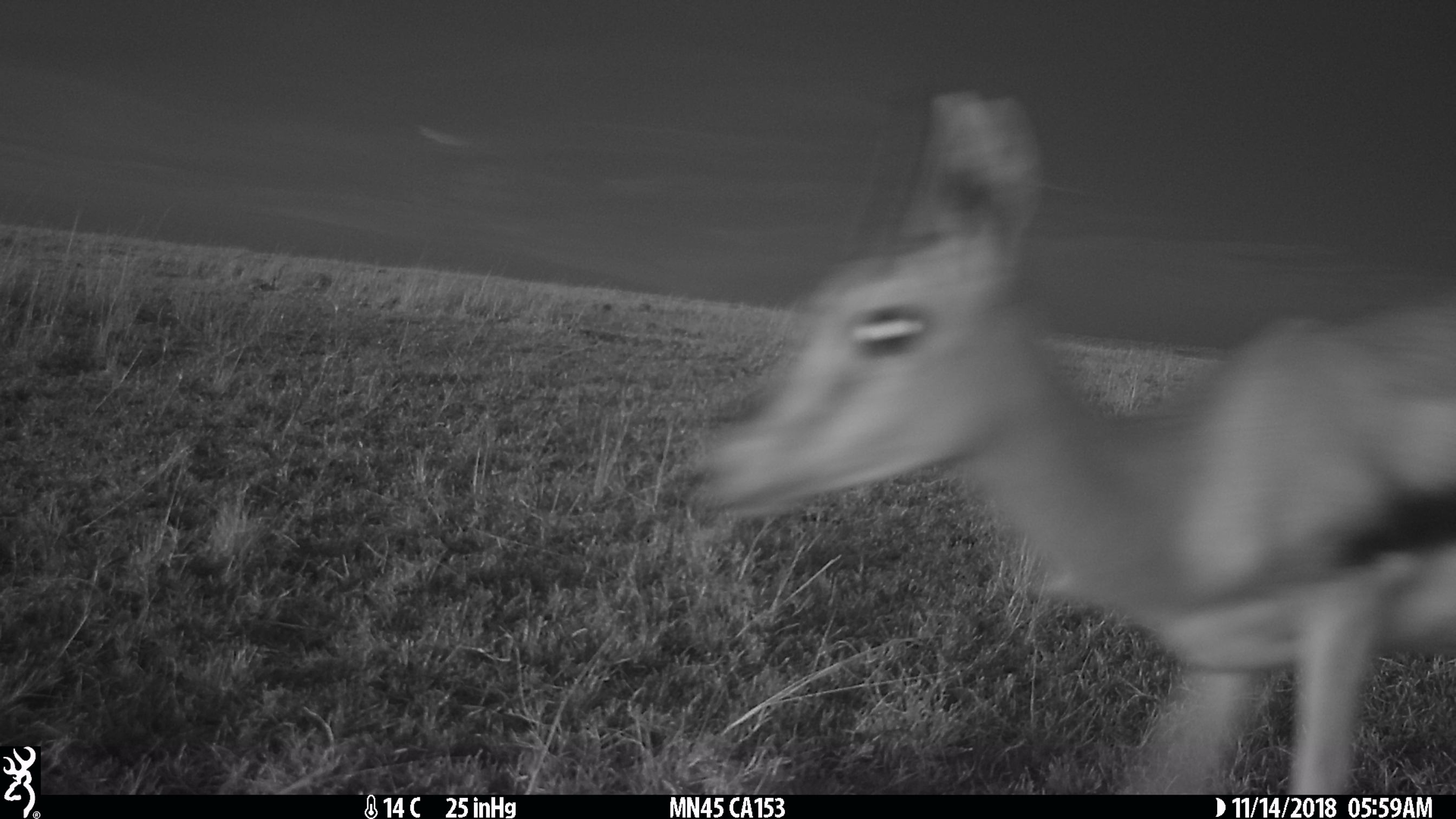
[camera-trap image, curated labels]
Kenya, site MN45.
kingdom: Animalia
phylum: Chordata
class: Mammalia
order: Artiodactyla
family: Bovidae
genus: Eudorcas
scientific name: Eudorcas thomsonii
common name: thomon's gazelle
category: gazelle thomsons